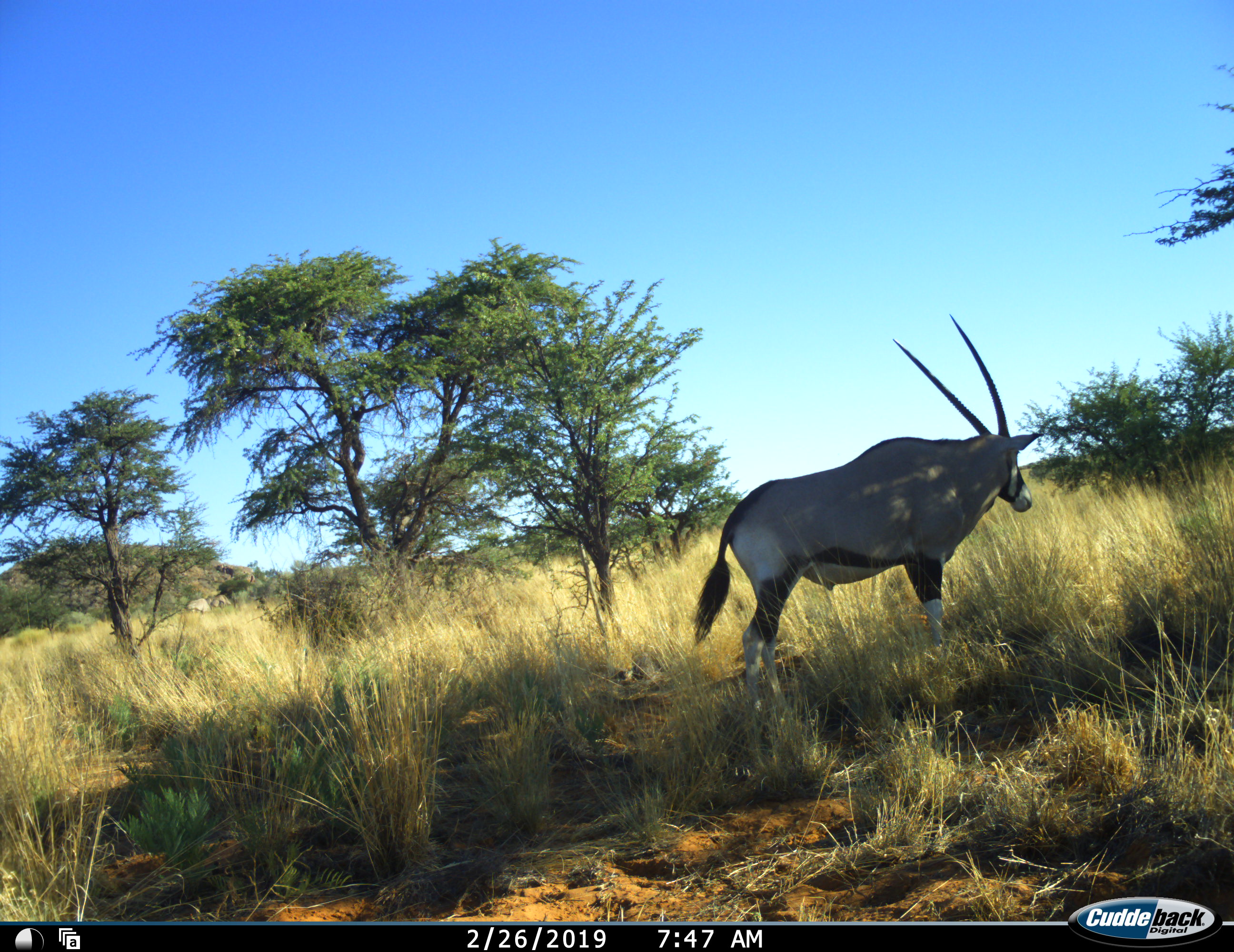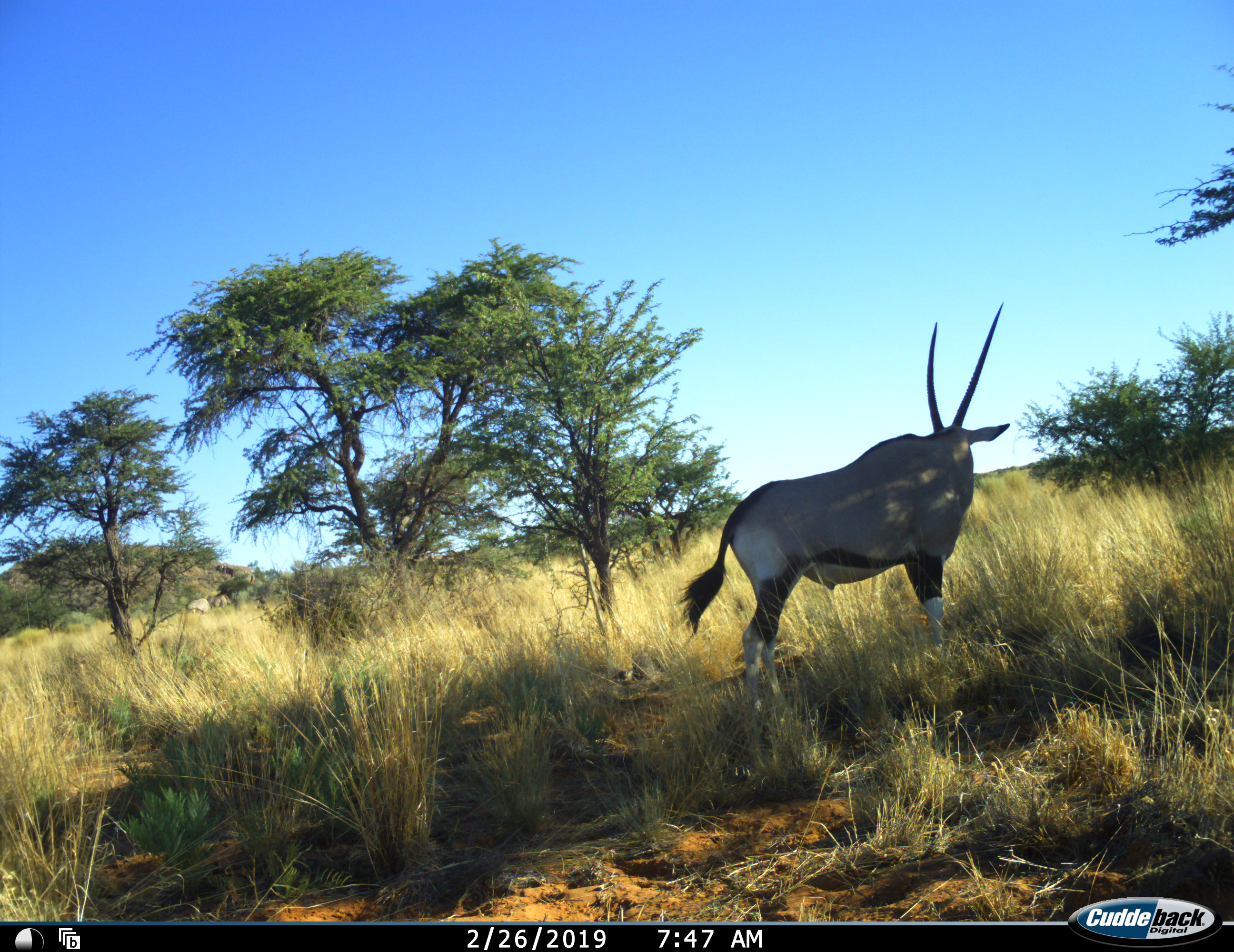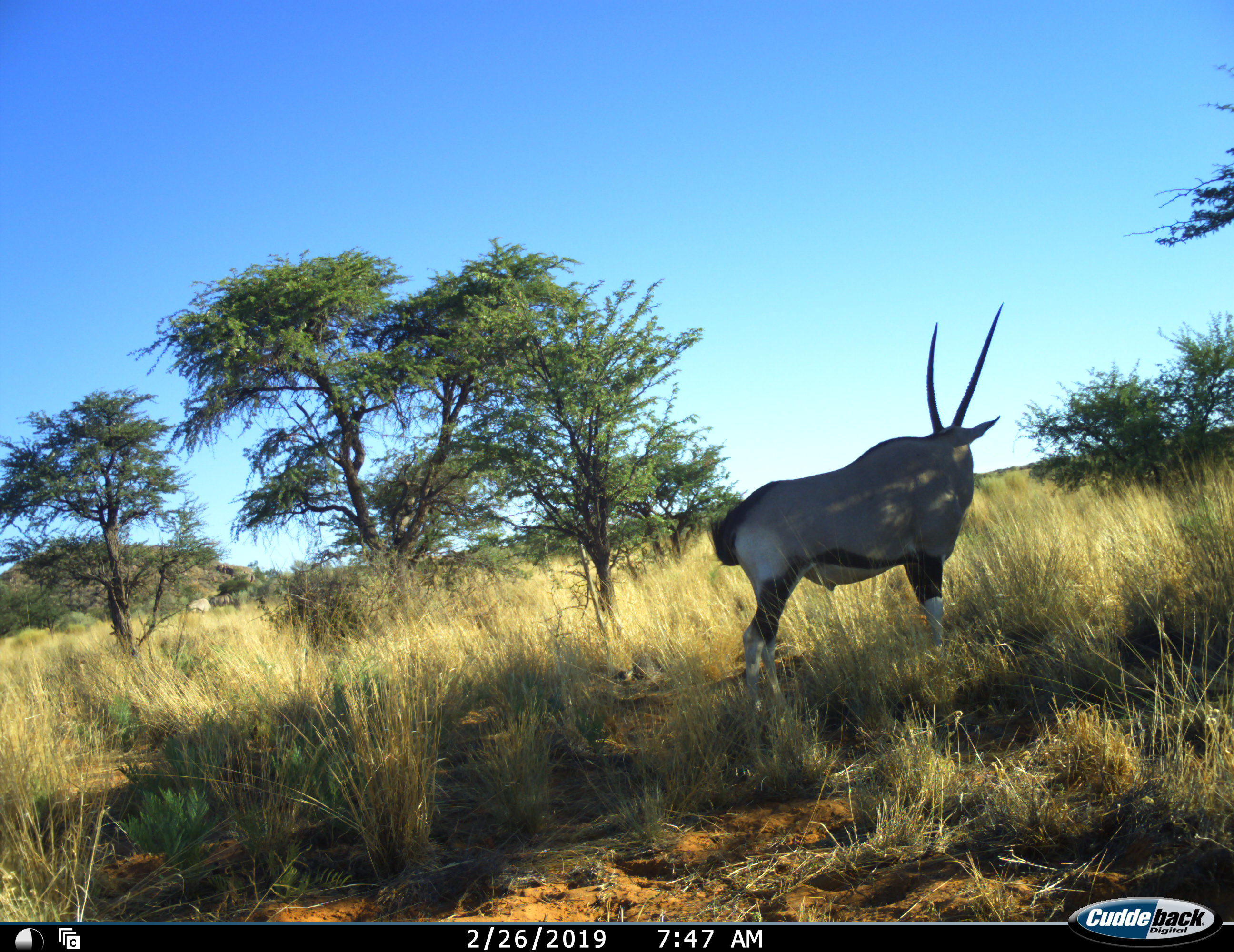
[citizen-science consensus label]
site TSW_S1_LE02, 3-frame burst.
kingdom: Animalia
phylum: Chordata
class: Mammalia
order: Artiodactyla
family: Bovidae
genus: Oryx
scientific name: Oryx gazella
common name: gemsbok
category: oryx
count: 1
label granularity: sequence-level